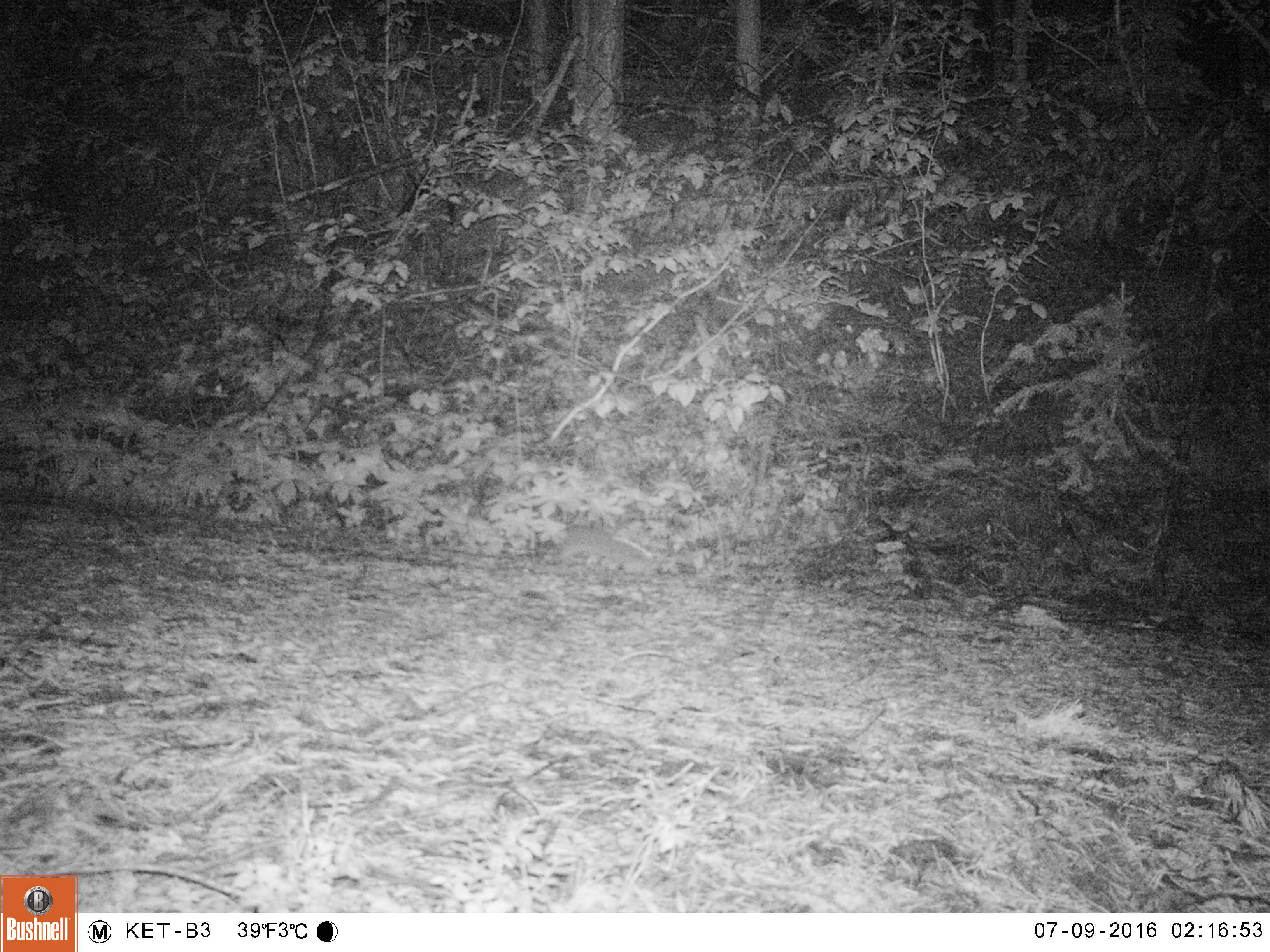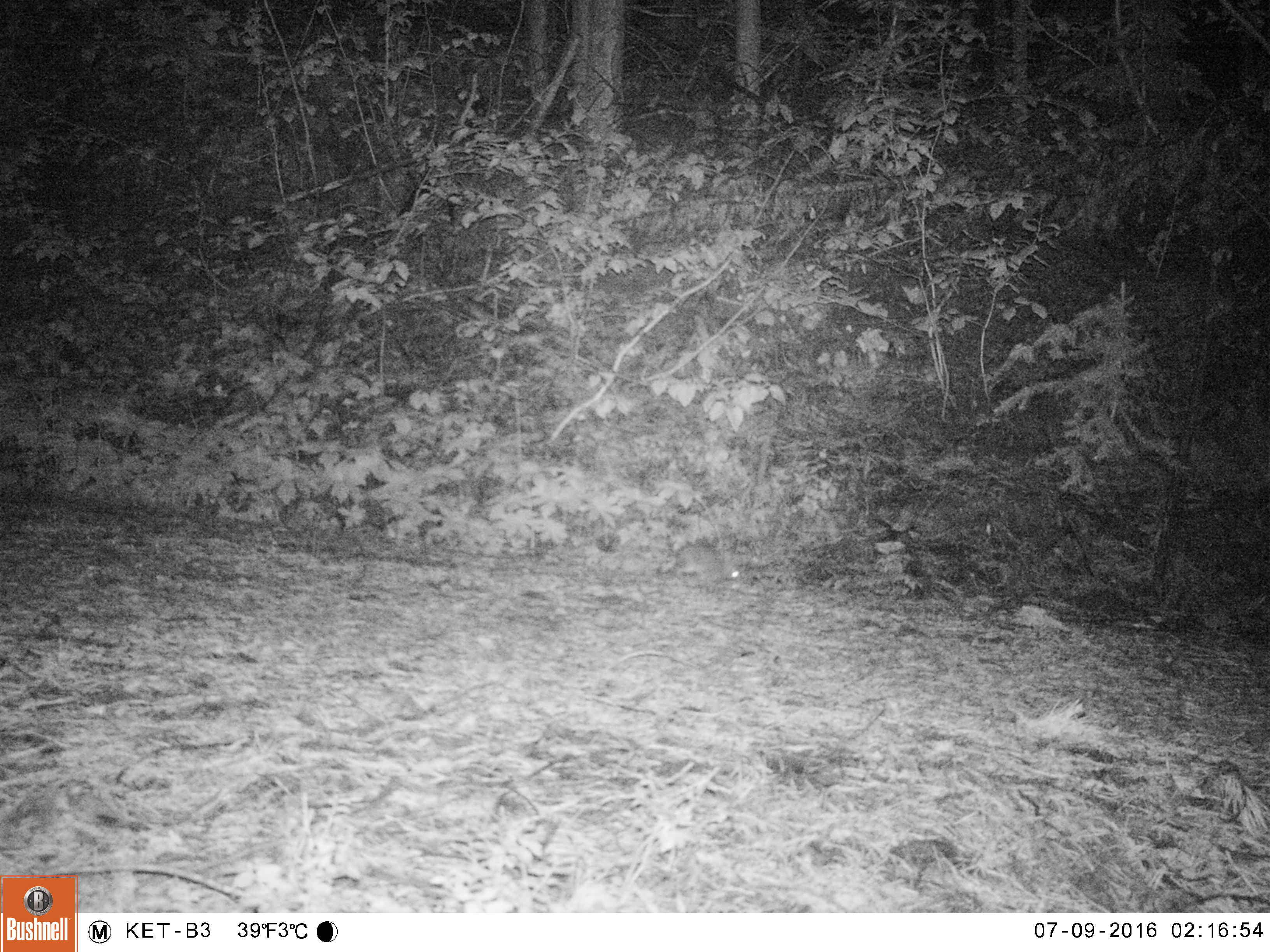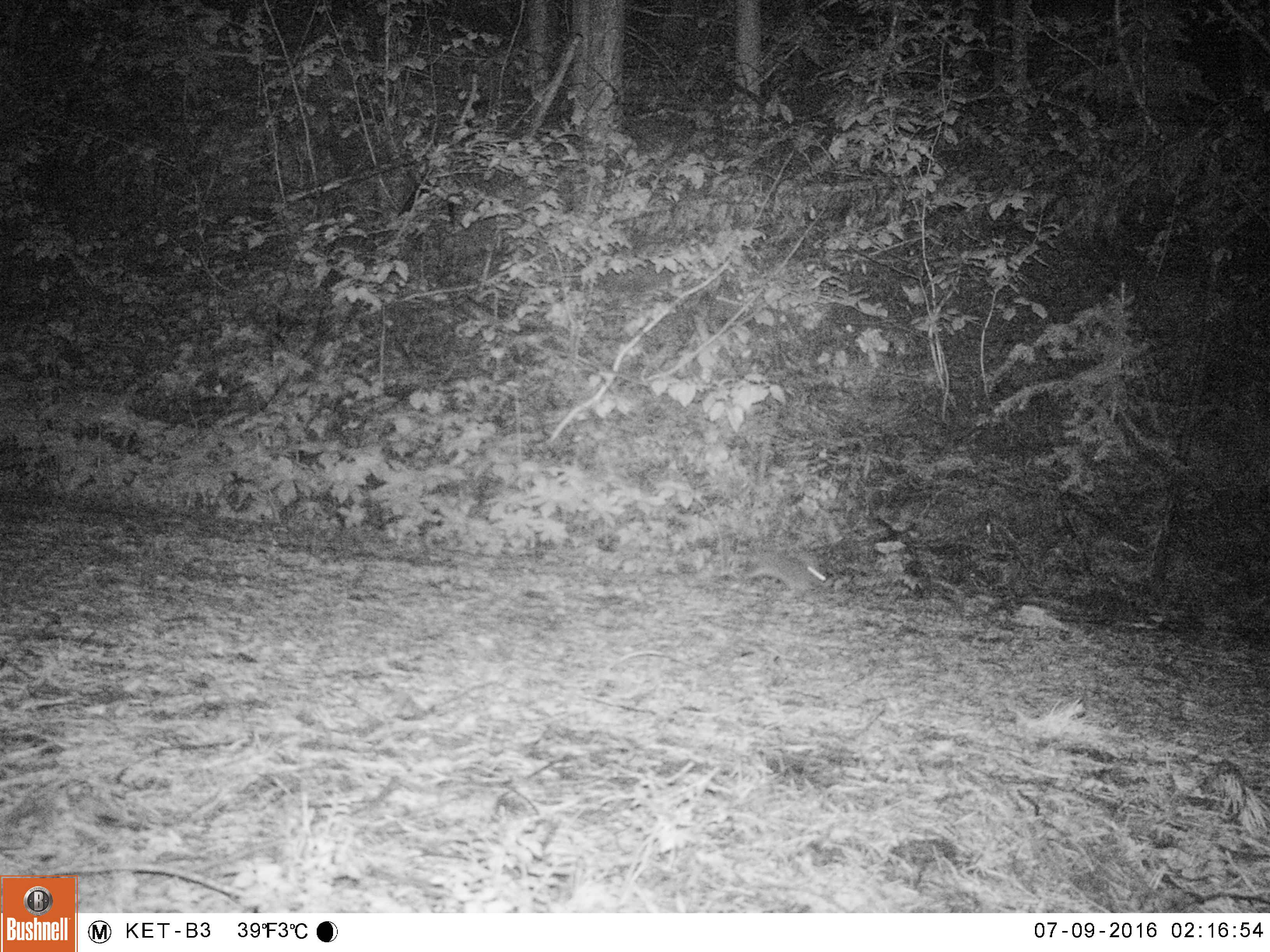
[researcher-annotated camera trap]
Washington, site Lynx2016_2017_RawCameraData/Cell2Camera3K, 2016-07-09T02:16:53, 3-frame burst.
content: unidentified animal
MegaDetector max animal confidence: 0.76